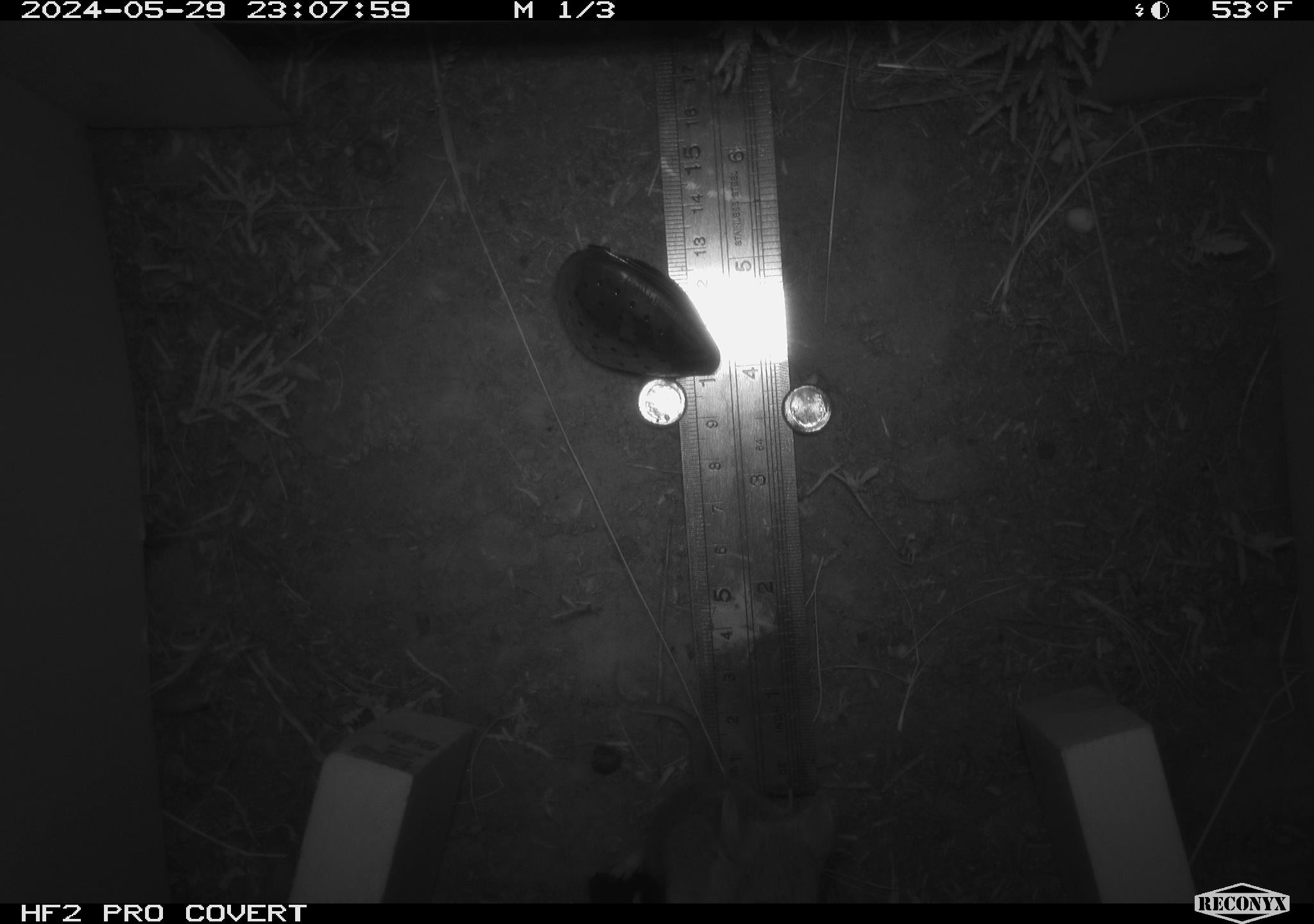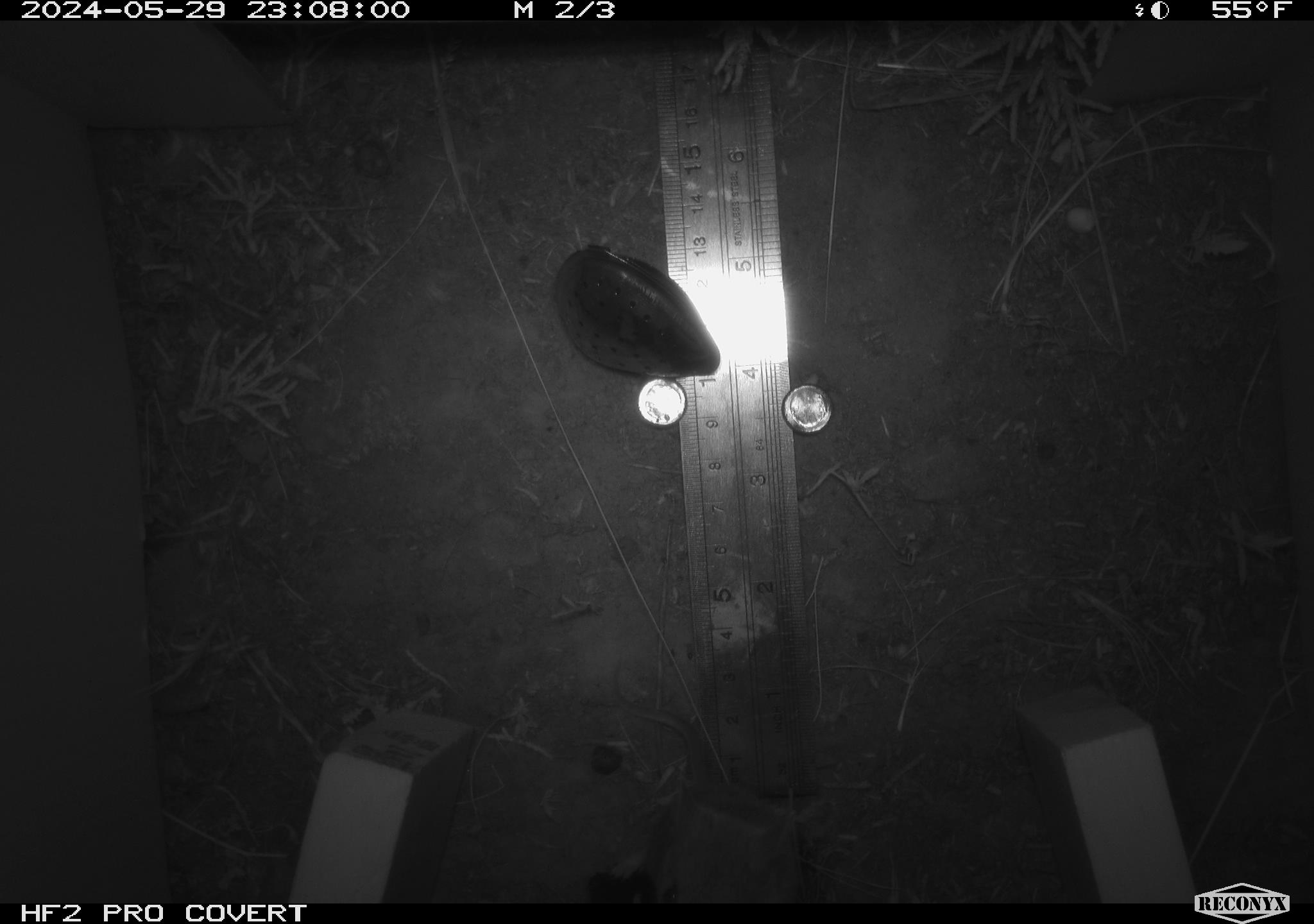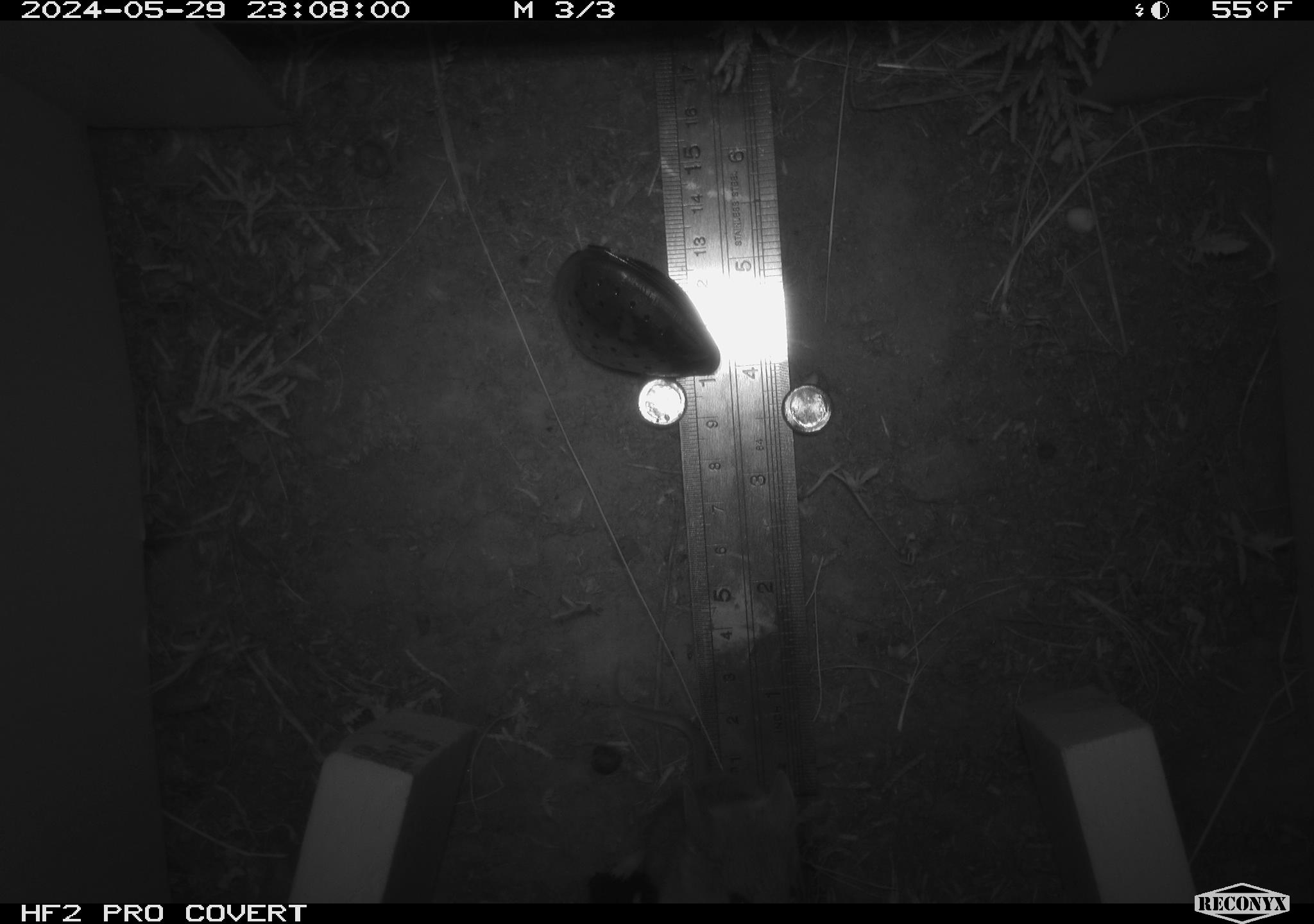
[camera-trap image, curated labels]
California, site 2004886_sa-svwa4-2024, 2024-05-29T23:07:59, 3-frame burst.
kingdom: Animalia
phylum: Chordata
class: Mammalia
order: Rodentia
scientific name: Rodentia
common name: mouse species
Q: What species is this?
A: Mouse species (Rodentia).